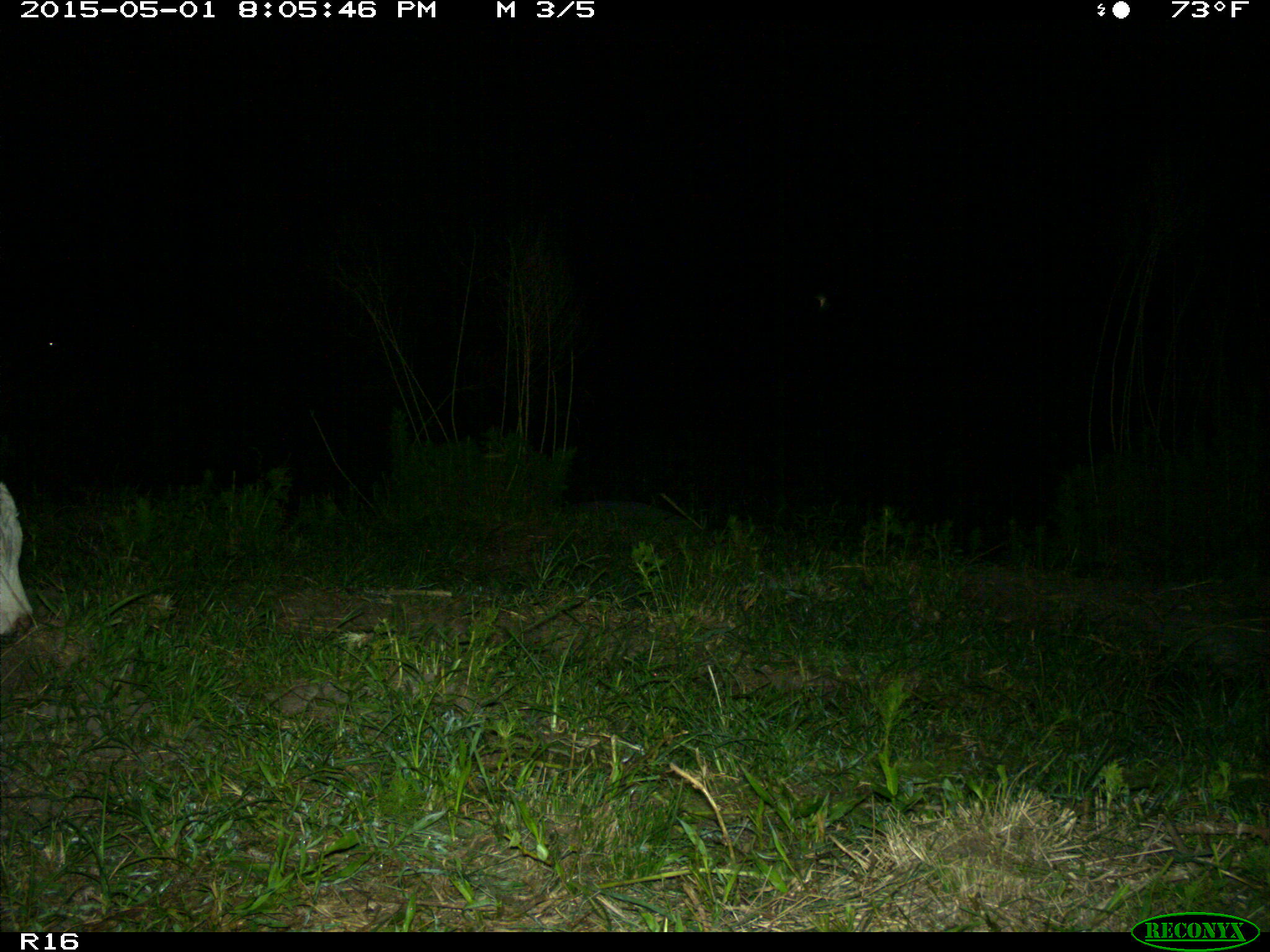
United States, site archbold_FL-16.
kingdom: Animalia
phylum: Chordata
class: Mammalia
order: Artiodactyla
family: Bovidae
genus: Bos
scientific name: Bos taurus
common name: domestic cow